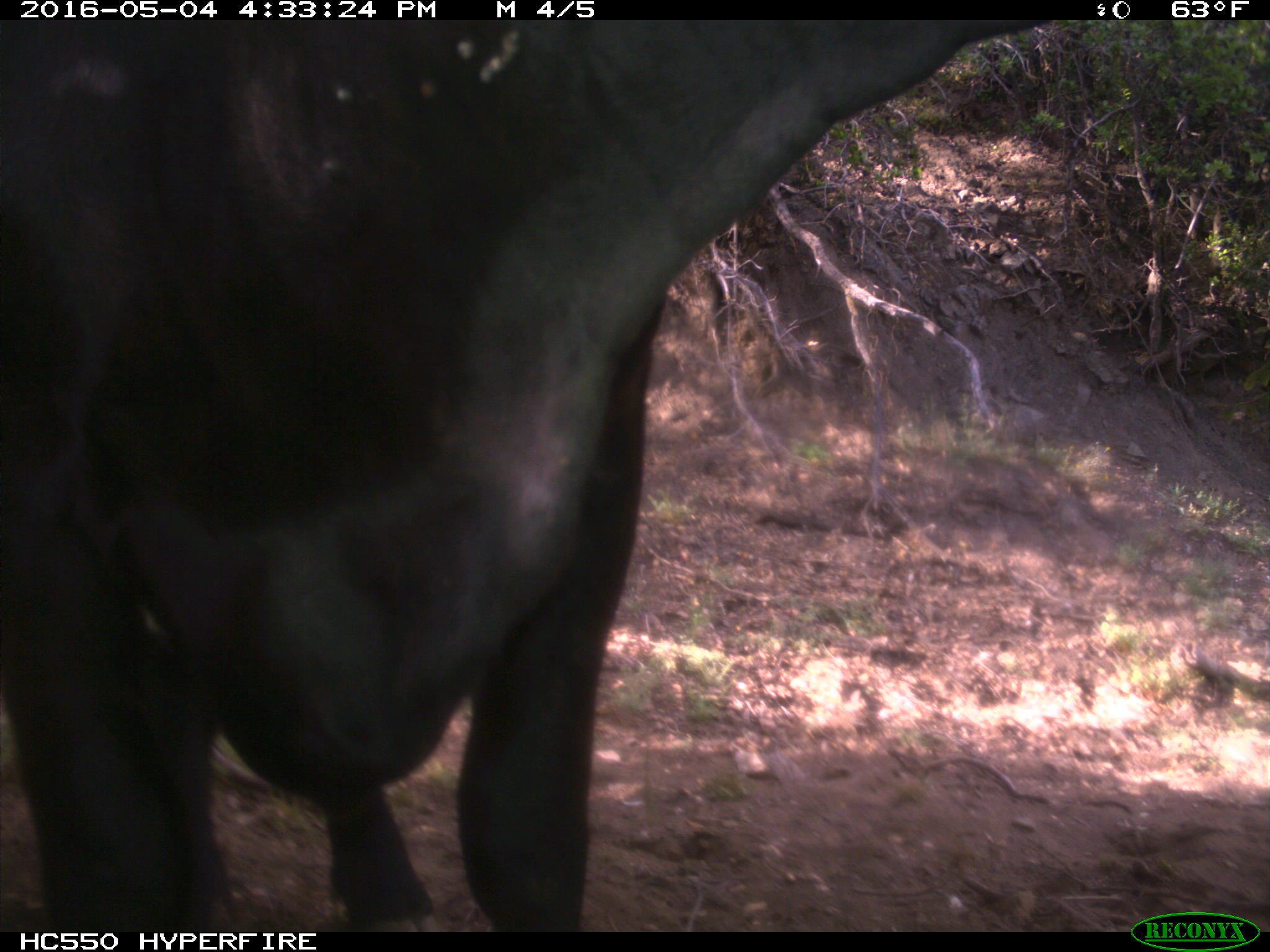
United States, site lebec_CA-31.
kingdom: Animalia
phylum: Chordata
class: Mammalia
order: Artiodactyla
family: Bovidae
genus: Bos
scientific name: Bos taurus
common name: domestic cow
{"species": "Bos taurus (domestic cow)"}